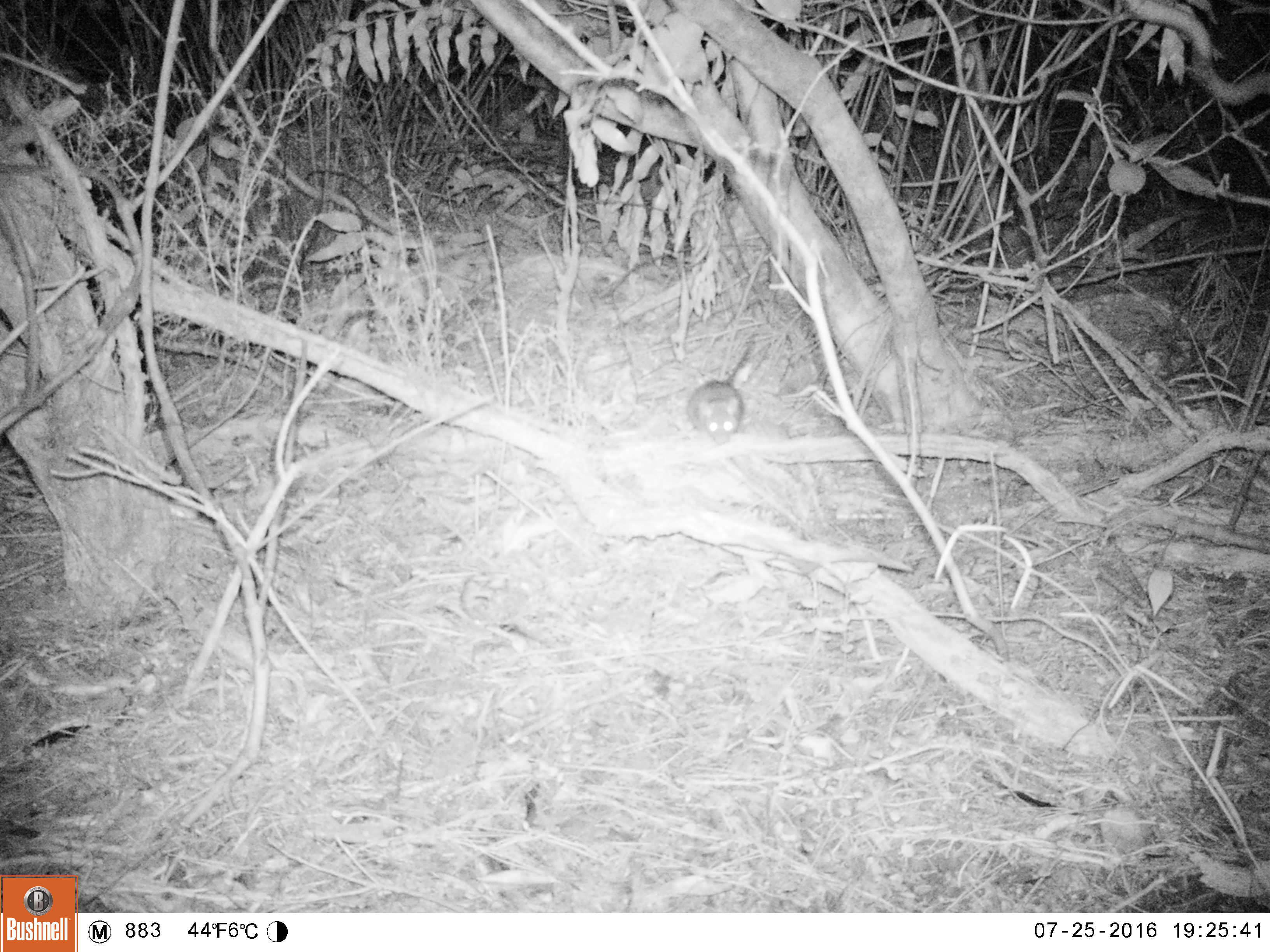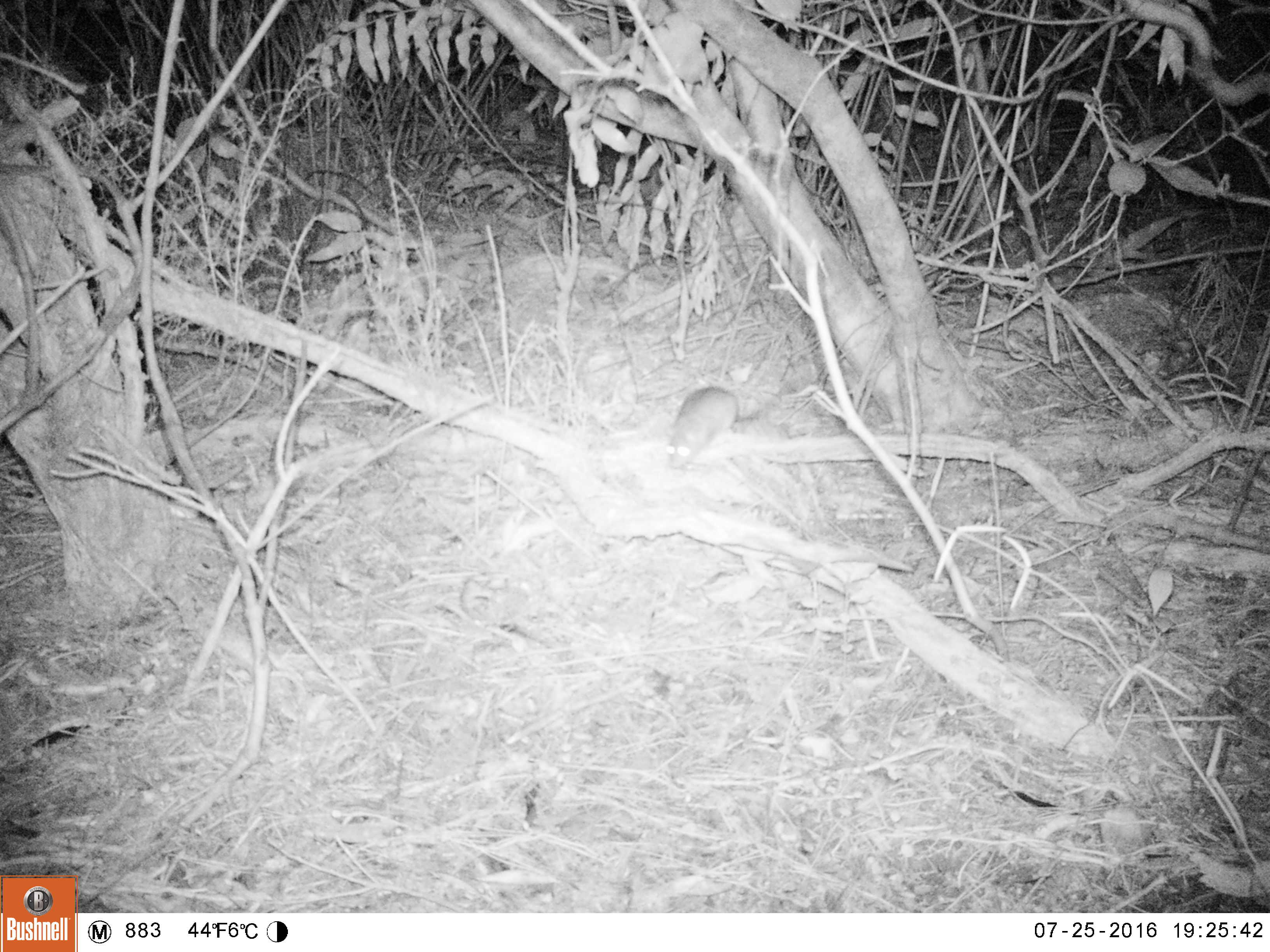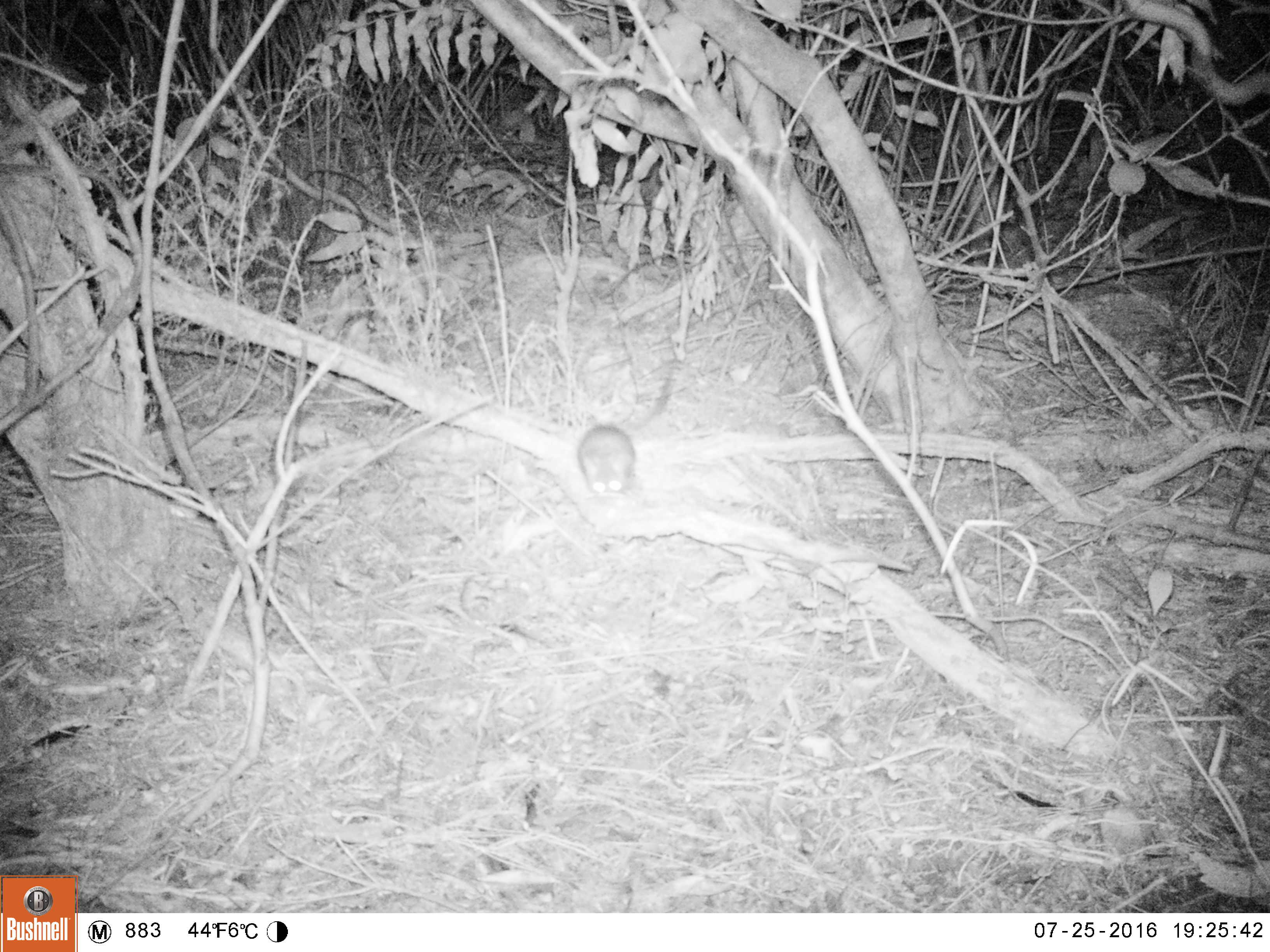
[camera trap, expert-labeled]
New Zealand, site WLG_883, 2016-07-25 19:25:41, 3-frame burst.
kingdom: Animalia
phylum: Chordata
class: Mammalia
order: Rodentia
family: Muridae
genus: Rattus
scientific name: Rattus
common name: rat